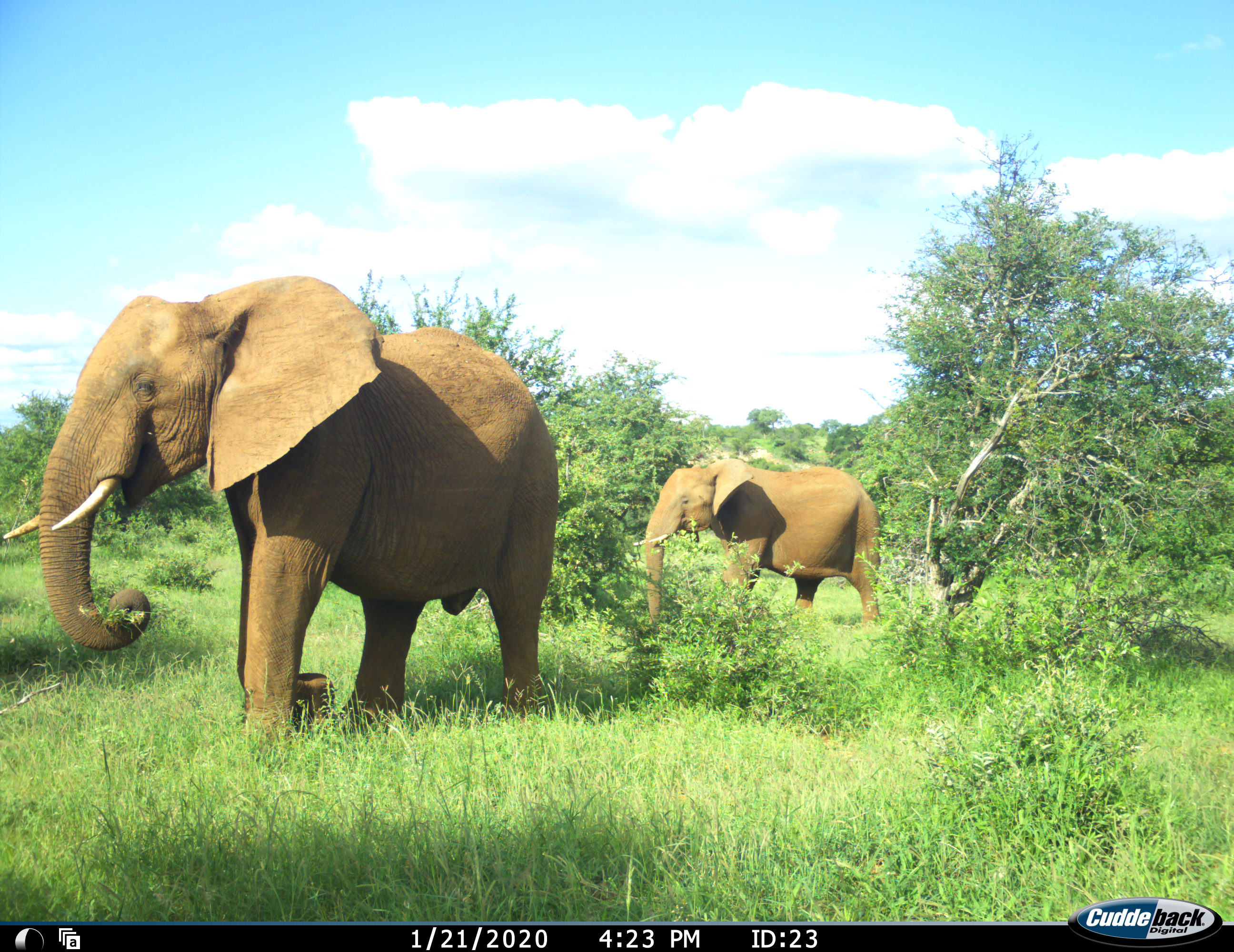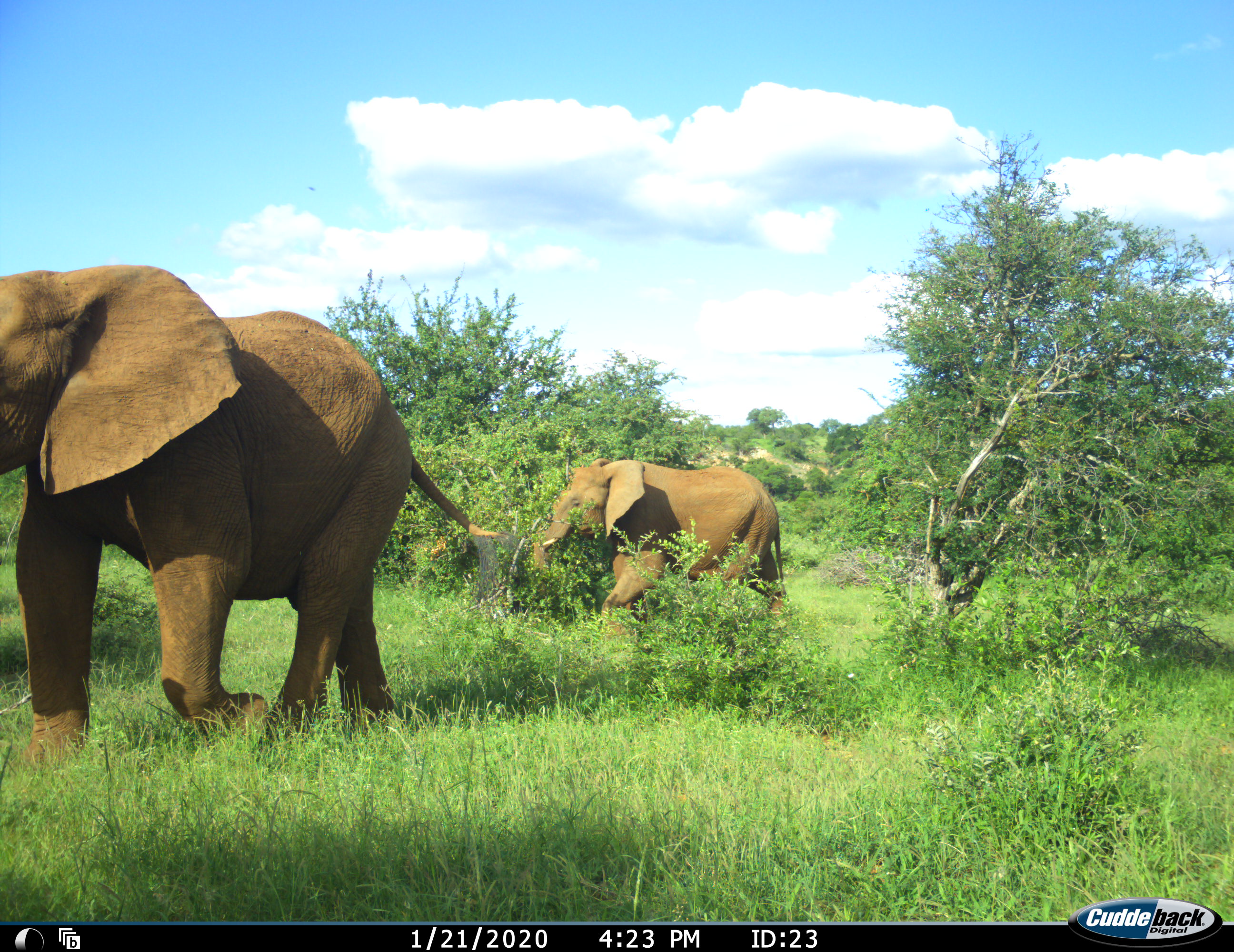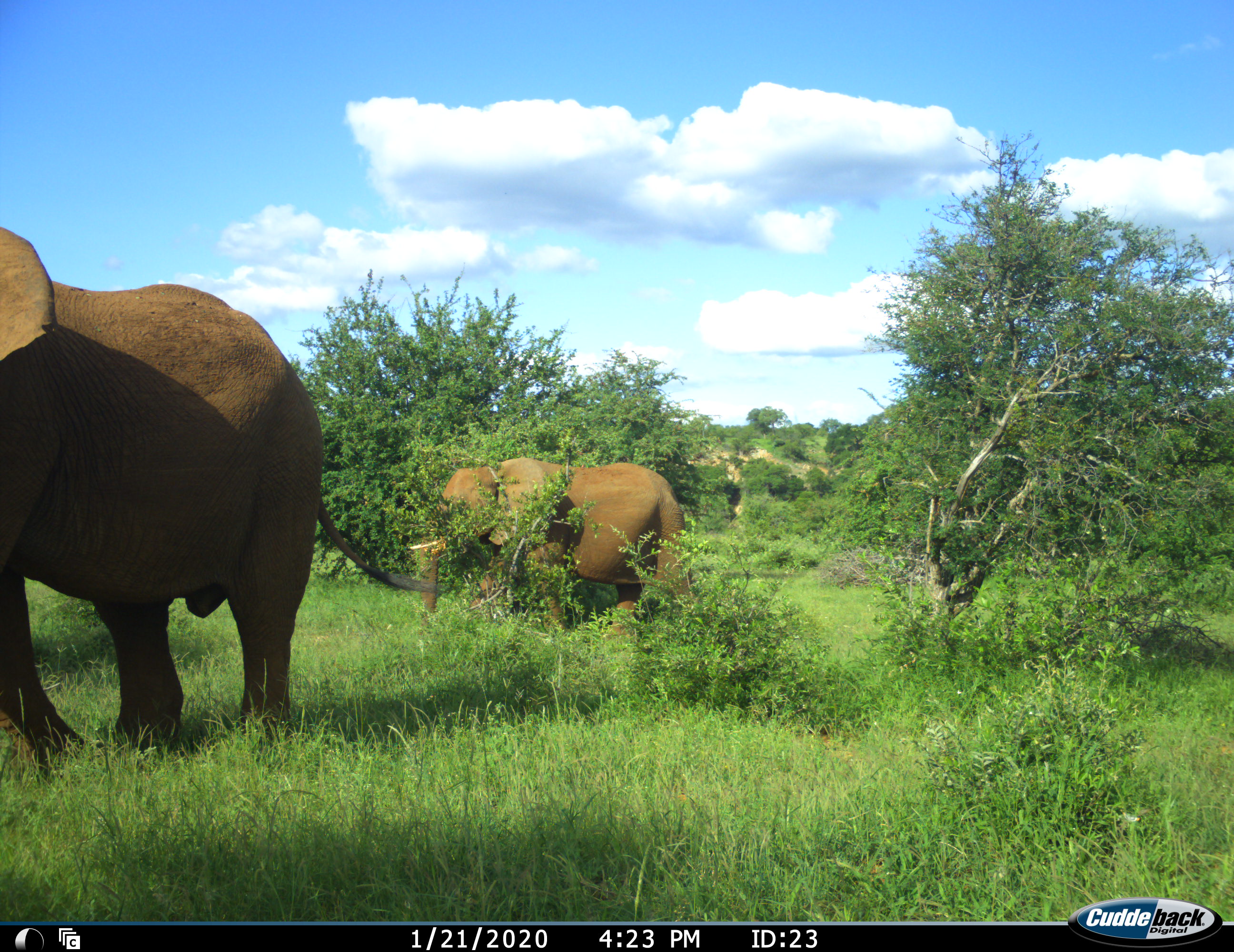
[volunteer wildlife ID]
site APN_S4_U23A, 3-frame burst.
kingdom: Animalia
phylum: Chordata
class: Mammalia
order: Proboscidea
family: Elephantidae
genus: Loxodonta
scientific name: Loxodonta africana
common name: african bush elephant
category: elephant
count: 2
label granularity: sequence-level